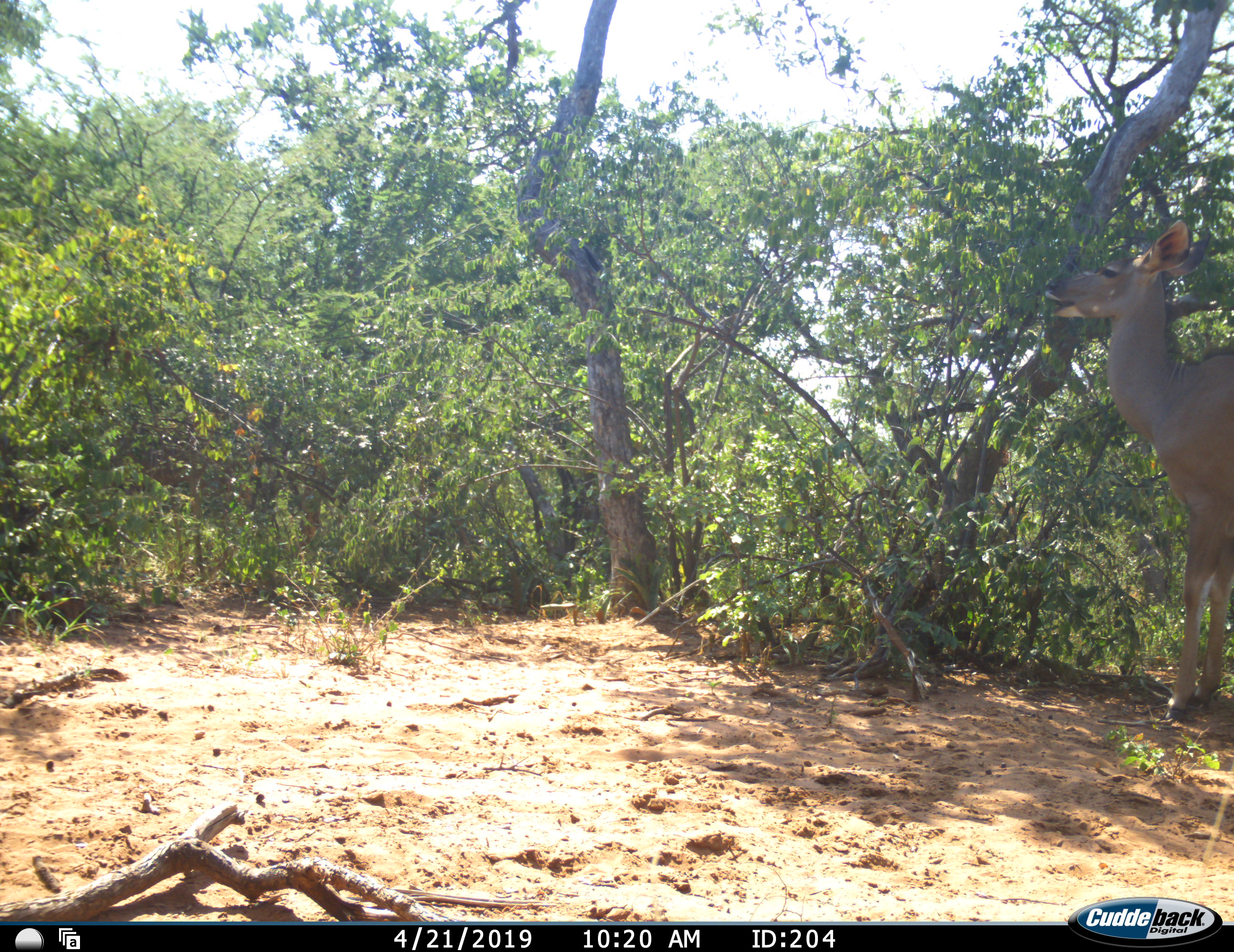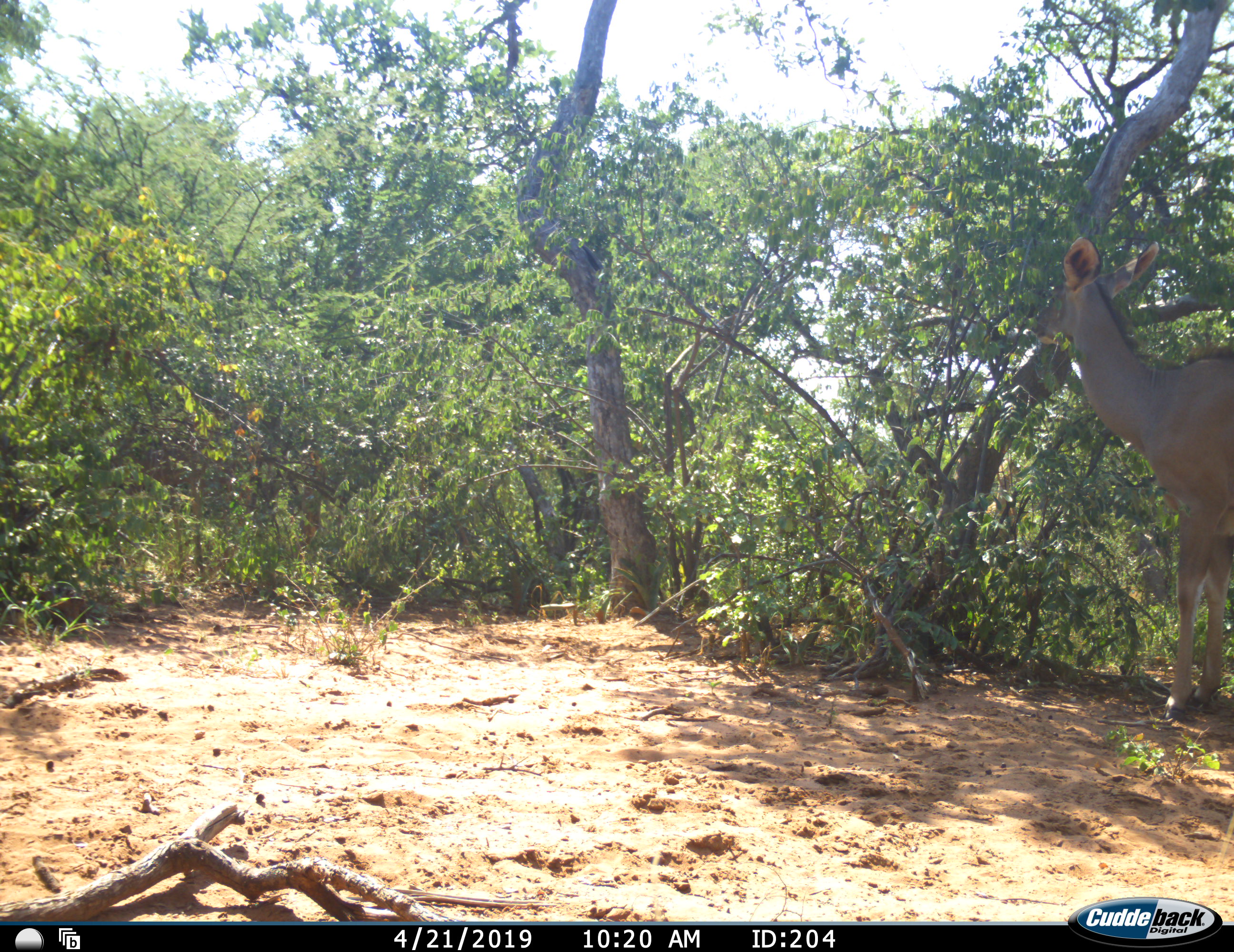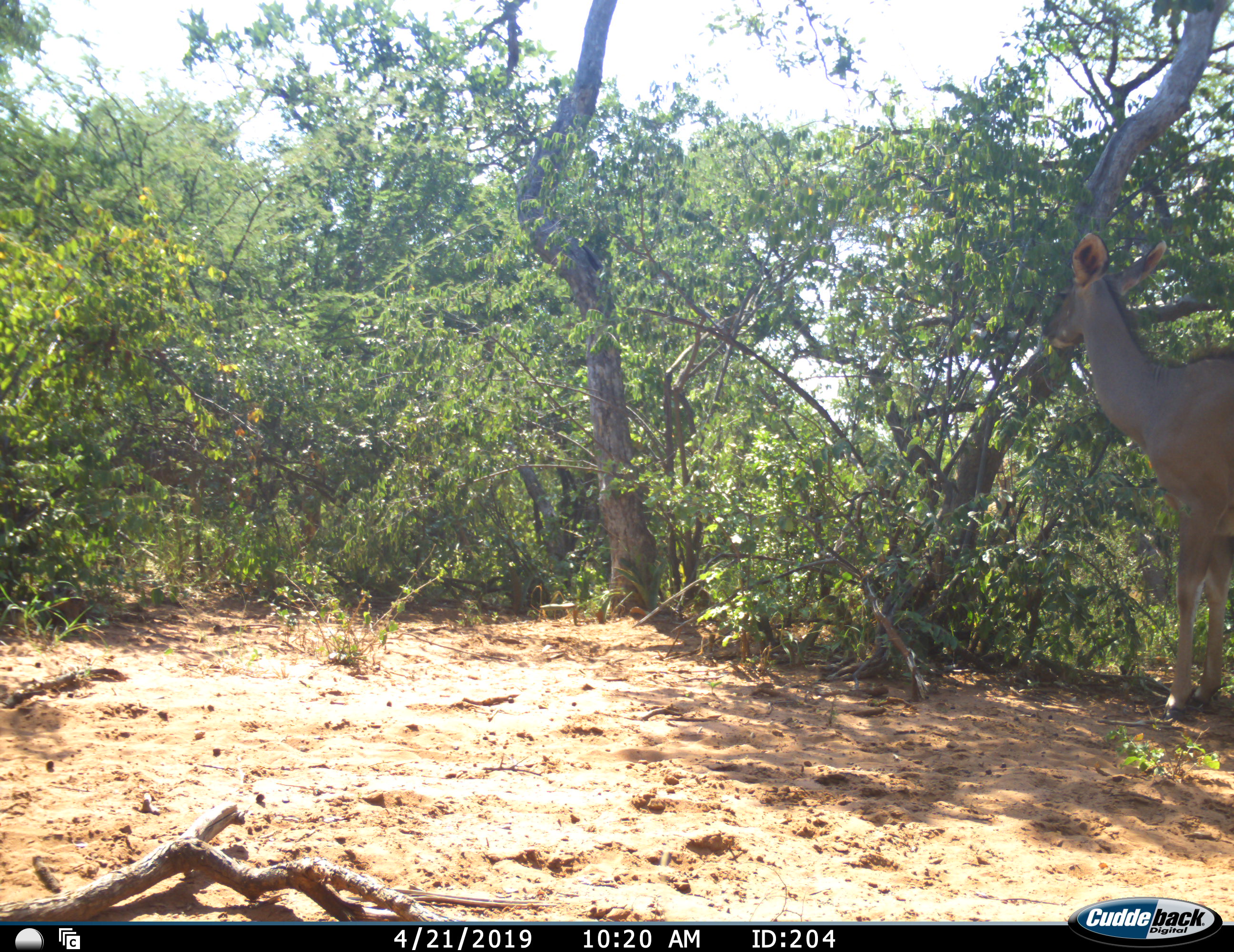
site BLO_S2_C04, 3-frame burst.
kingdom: Animalia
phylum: Chordata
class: Mammalia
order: Artiodactyla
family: Bovidae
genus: Tragelaphus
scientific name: Tragelaphus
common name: kudu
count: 1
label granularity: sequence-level